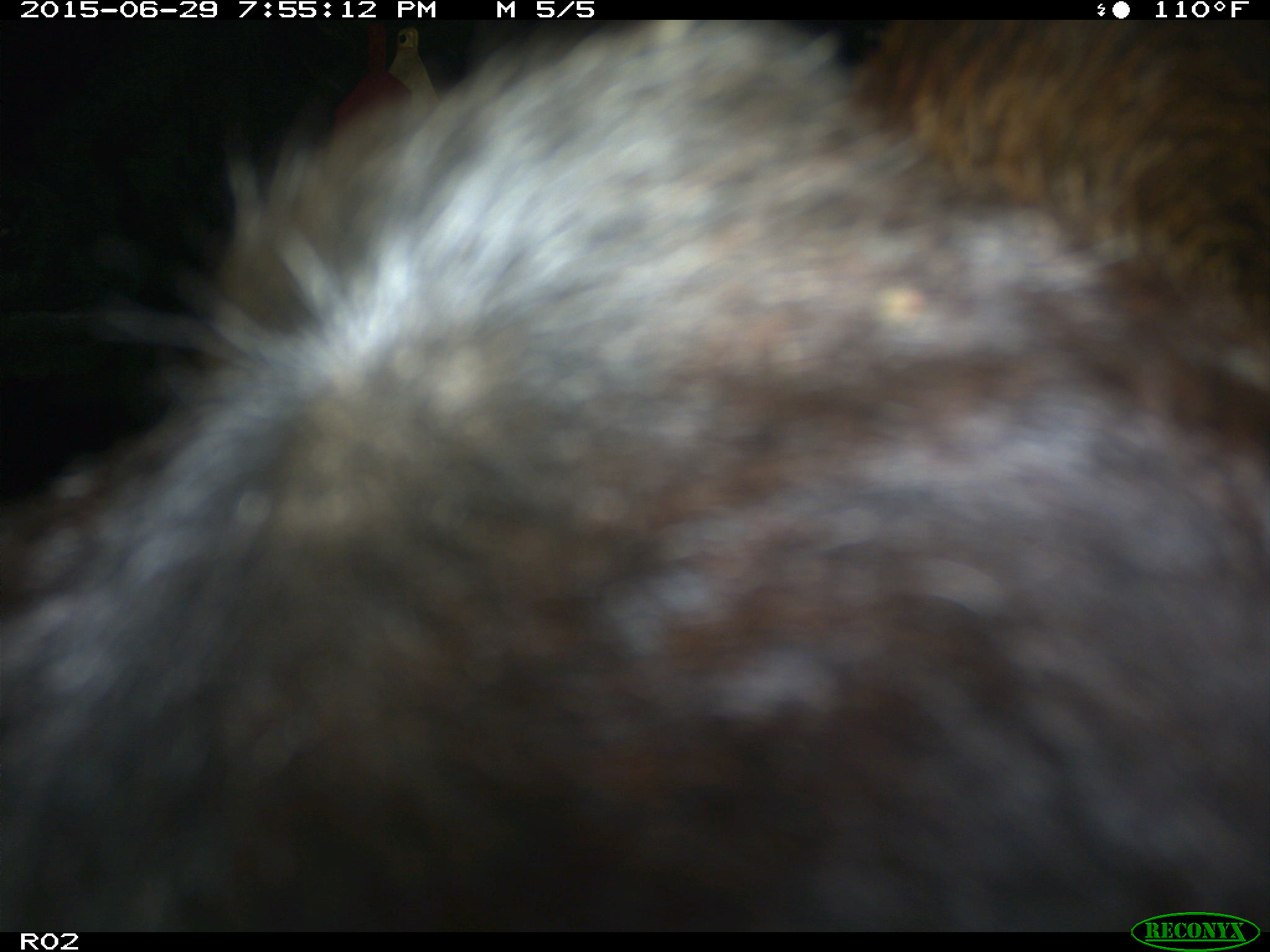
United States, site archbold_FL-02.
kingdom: Animalia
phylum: Chordata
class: Mammalia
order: Artiodactyla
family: Bovidae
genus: Bos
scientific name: Bos taurus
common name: domestic cow